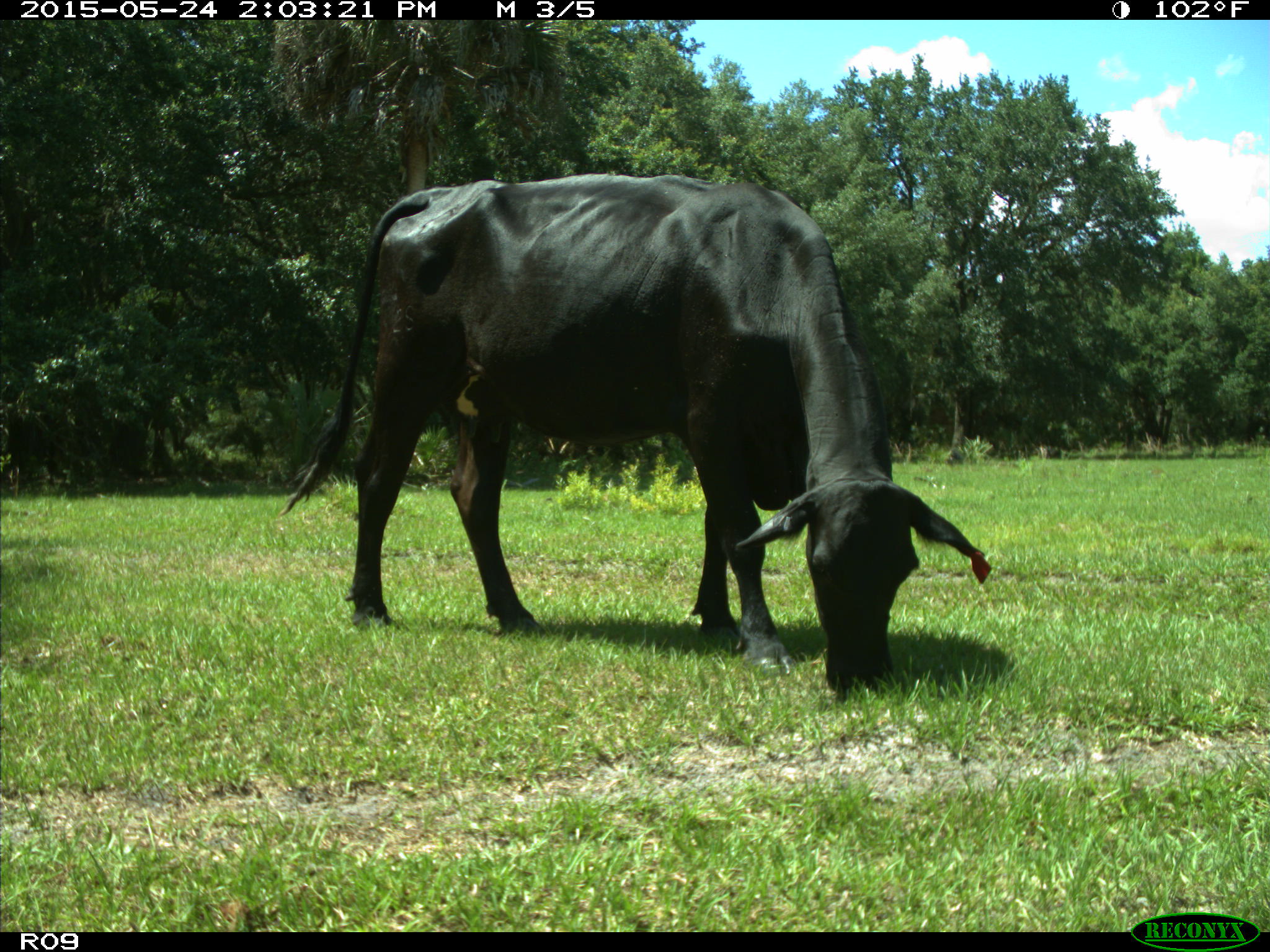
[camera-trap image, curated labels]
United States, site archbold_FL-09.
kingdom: Animalia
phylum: Chordata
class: Mammalia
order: Artiodactyla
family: Bovidae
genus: Bos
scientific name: Bos taurus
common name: domestic cow